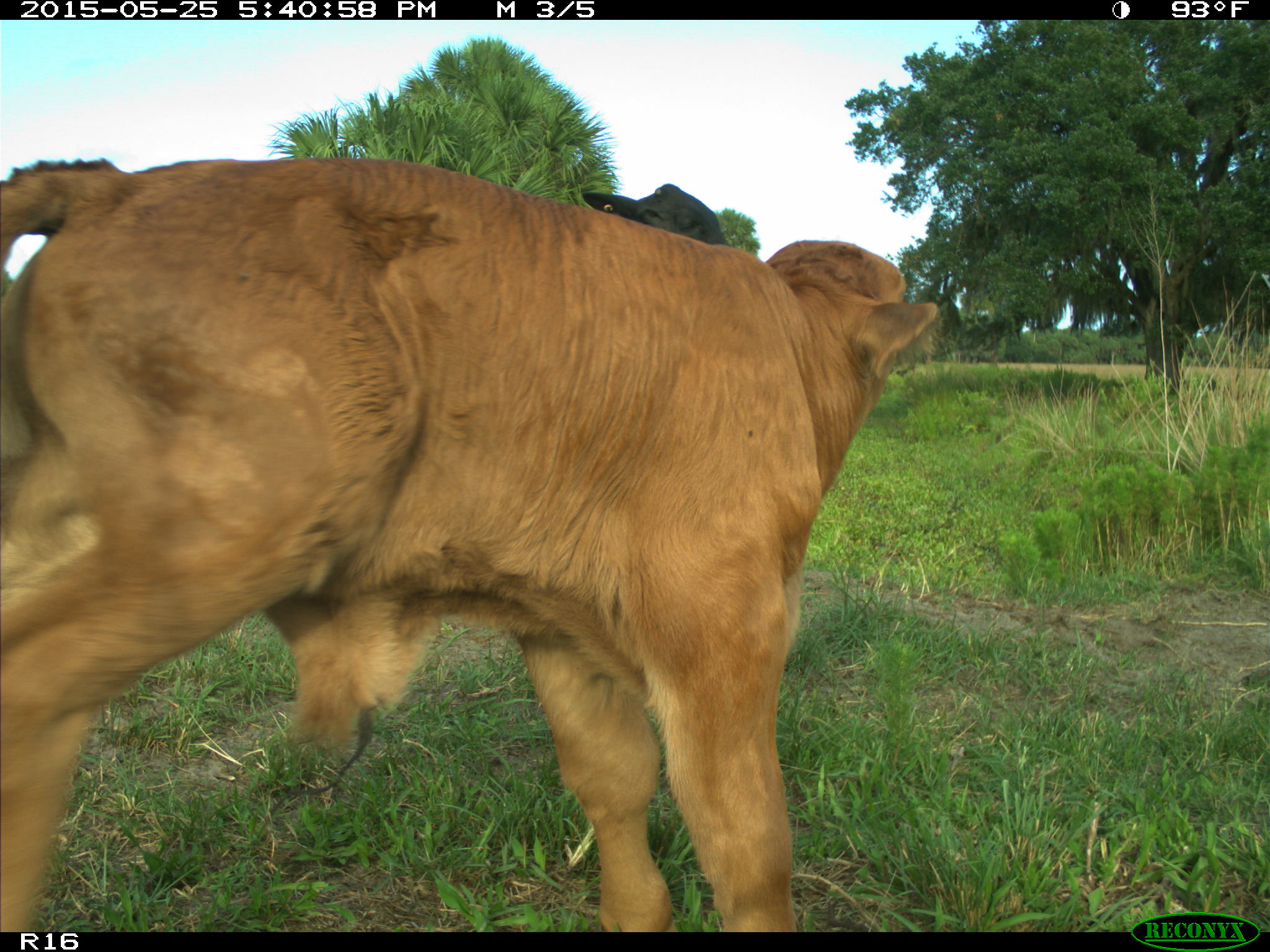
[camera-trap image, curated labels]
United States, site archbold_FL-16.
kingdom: Animalia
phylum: Chordata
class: Mammalia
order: Artiodactyla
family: Bovidae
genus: Bos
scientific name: Bos taurus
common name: domestic cow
Bos taurus (domestic cow).